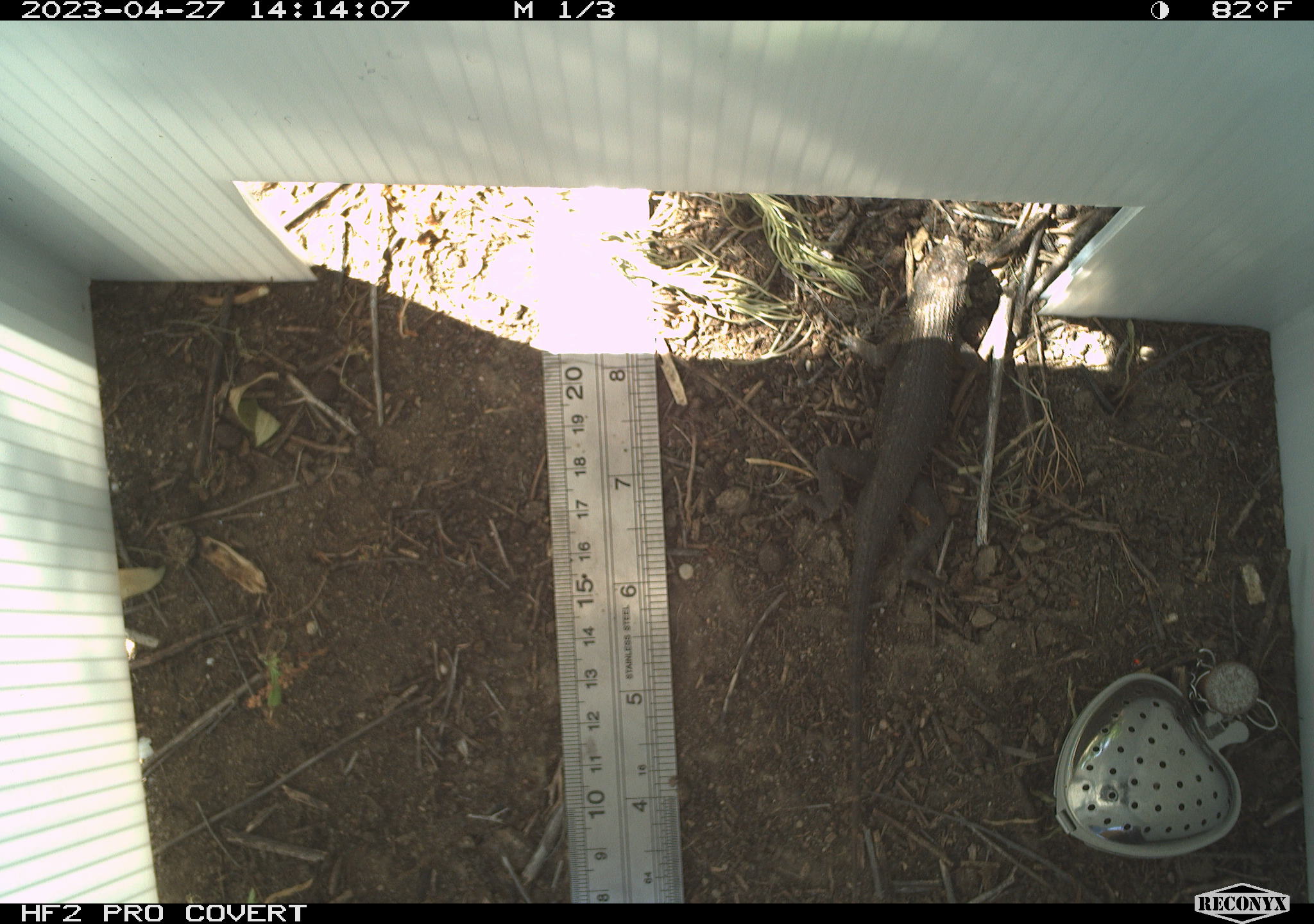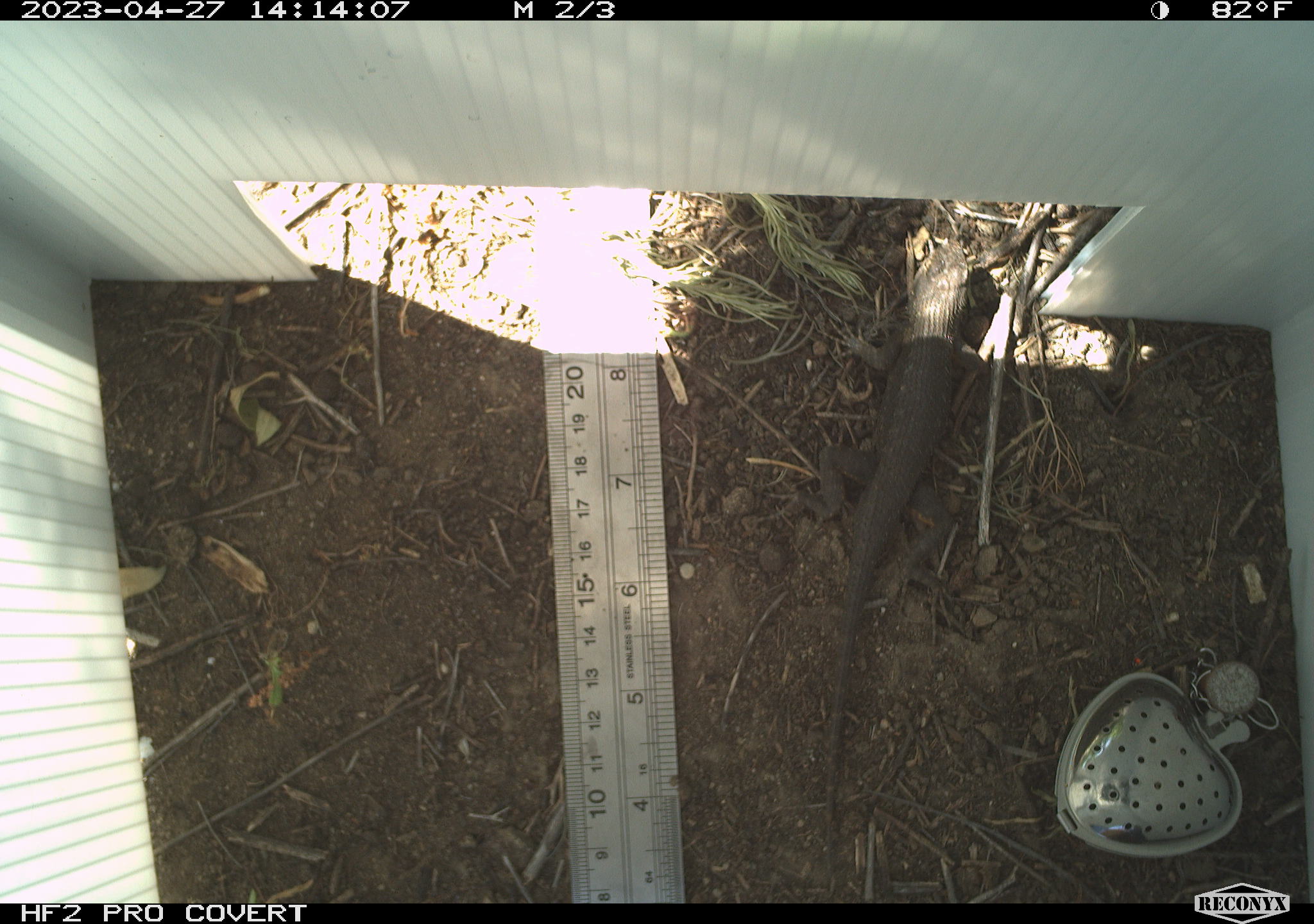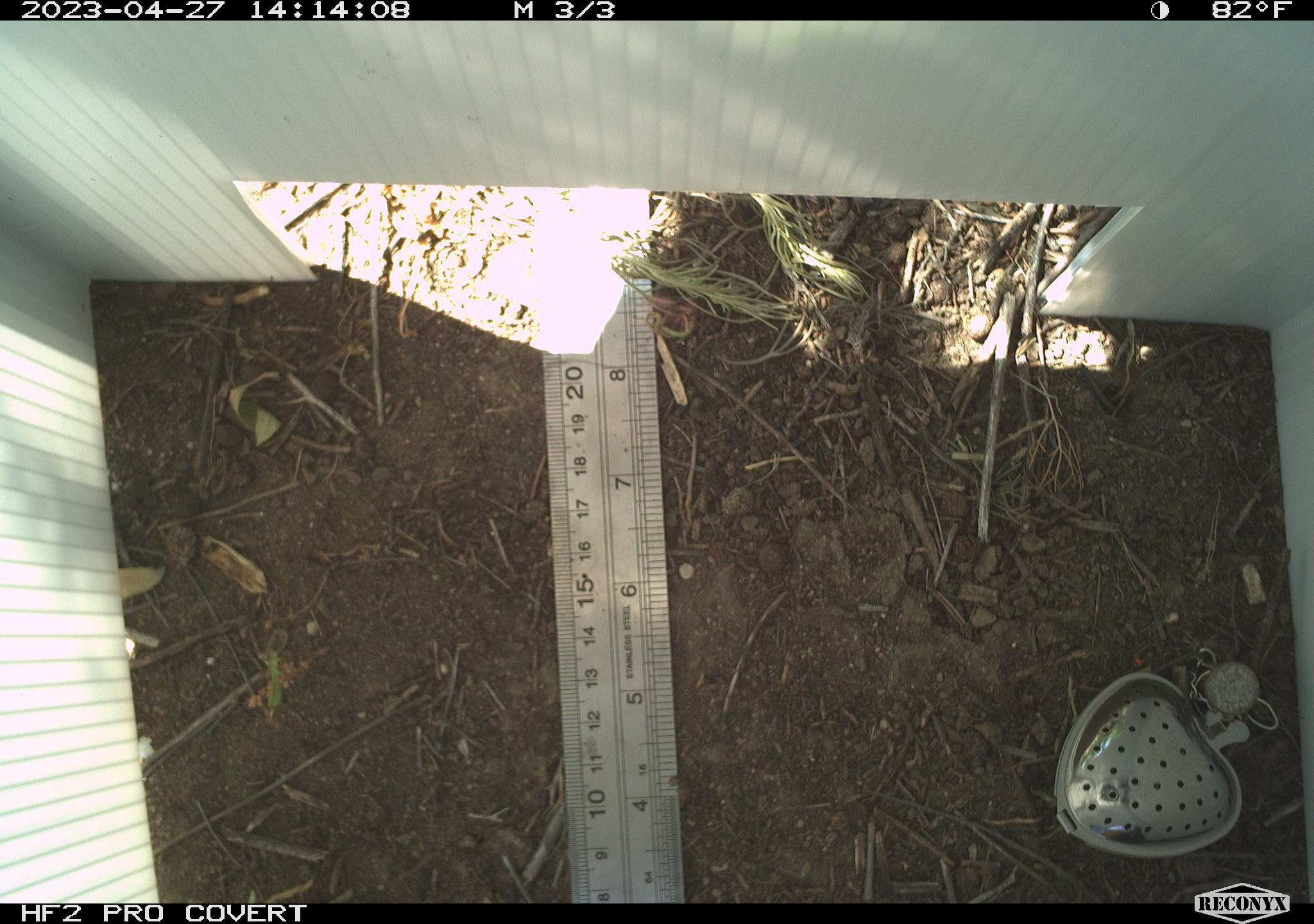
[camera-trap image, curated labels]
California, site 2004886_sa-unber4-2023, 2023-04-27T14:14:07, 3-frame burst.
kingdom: Animalia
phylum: Chordata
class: Reptilia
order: Squamata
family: Phrynosomatidae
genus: Sceloporus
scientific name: Sceloporus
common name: spiny lizards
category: sceloporus species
Sceloporus species (spiny lizards) (Sceloporus).